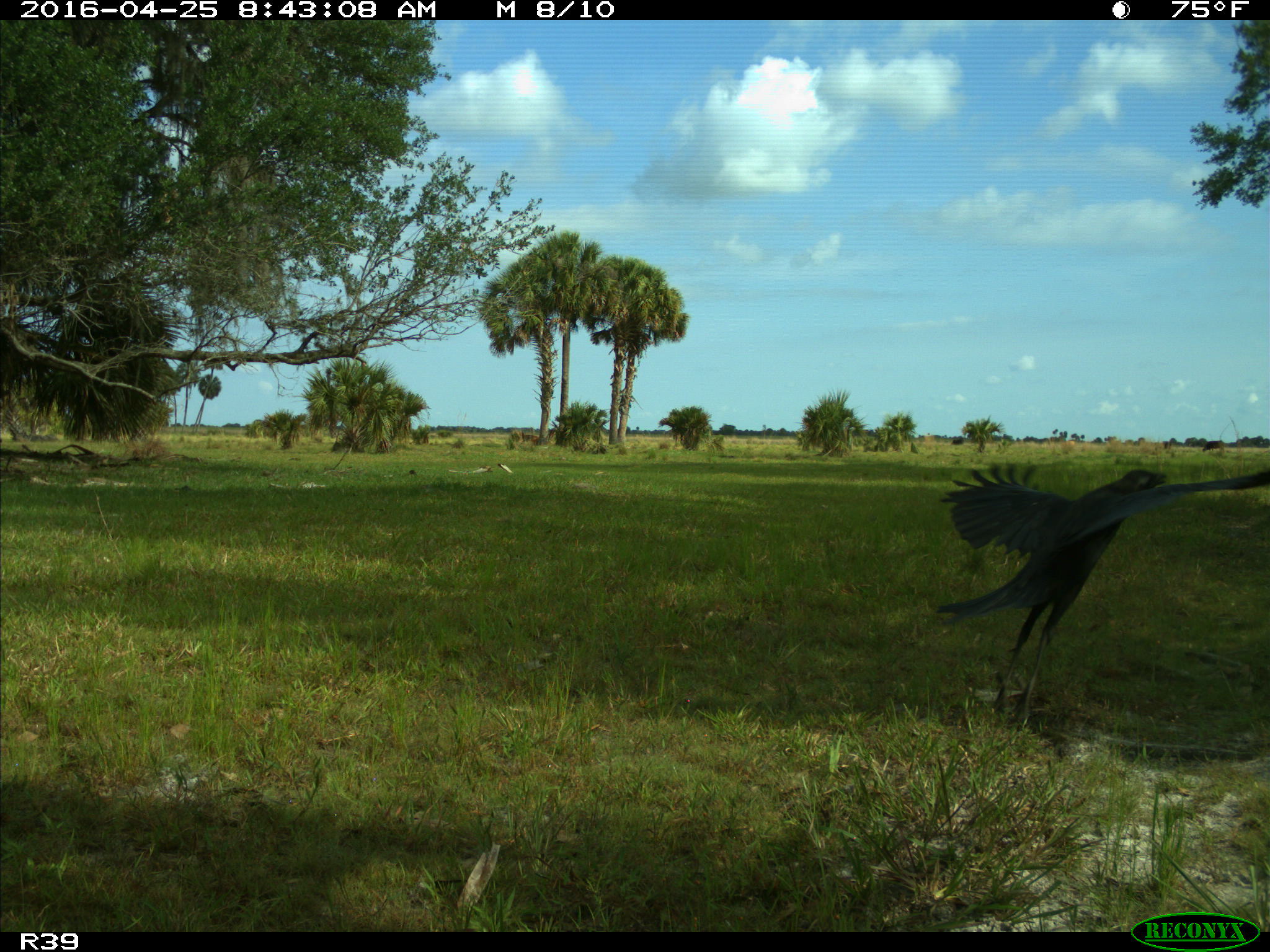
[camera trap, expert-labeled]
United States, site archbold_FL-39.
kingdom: Animalia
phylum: Chordata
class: Aves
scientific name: Aves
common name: birds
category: unidentified bird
Unidentified bird (birds) (Aves).